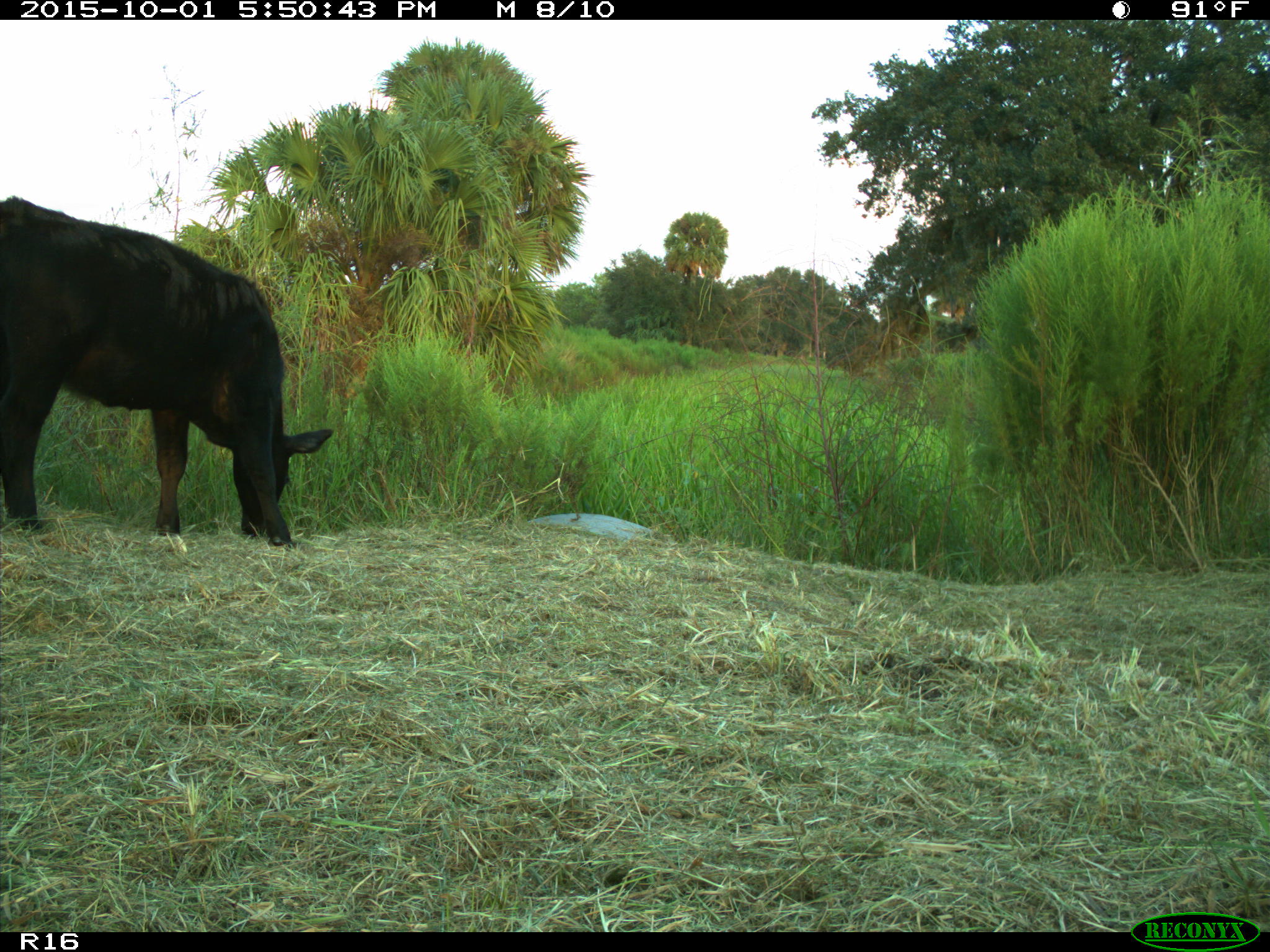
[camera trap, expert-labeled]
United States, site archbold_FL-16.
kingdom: Animalia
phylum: Chordata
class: Mammalia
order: Artiodactyla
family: Bovidae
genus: Bos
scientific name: Bos taurus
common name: domestic cow